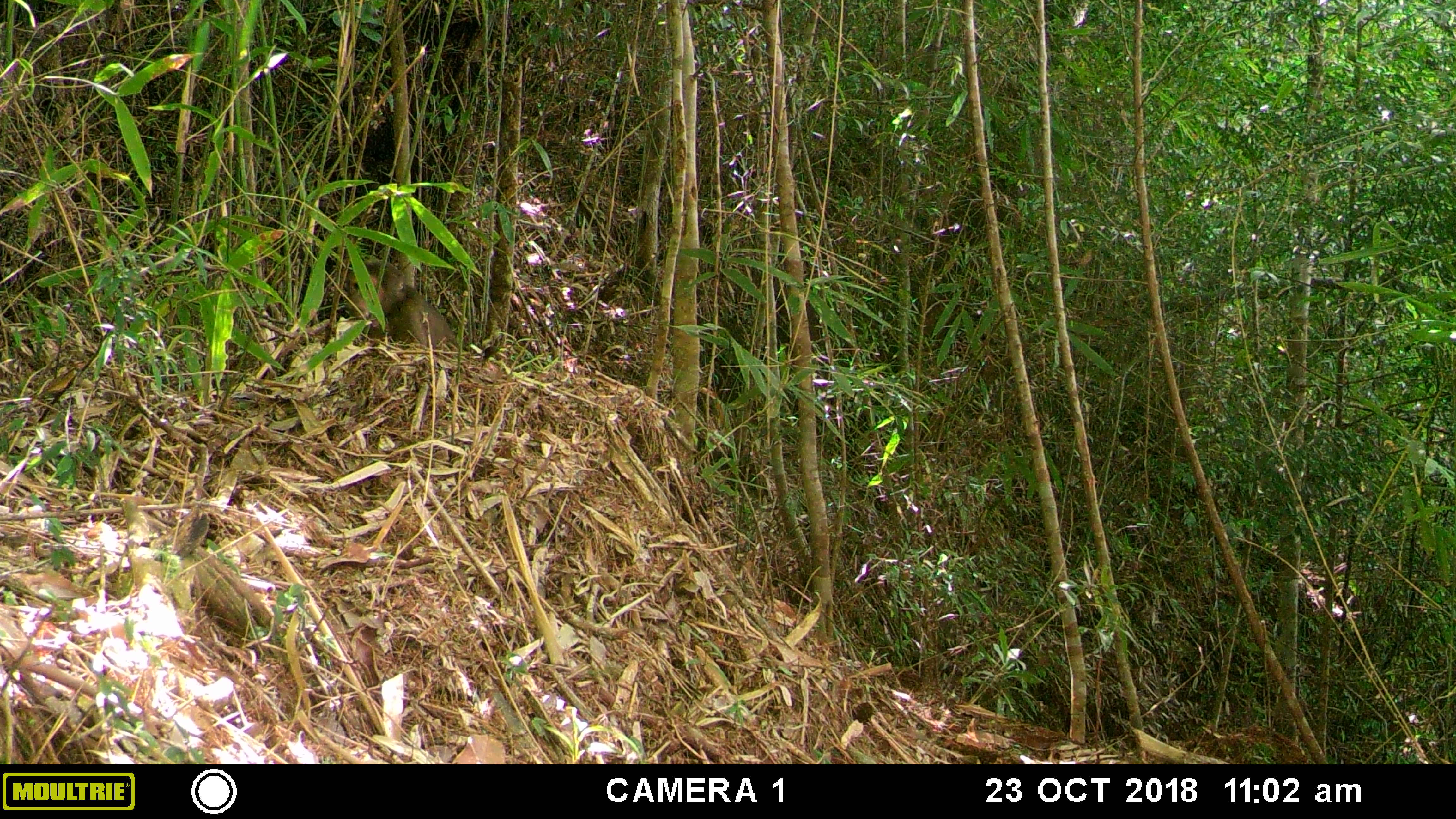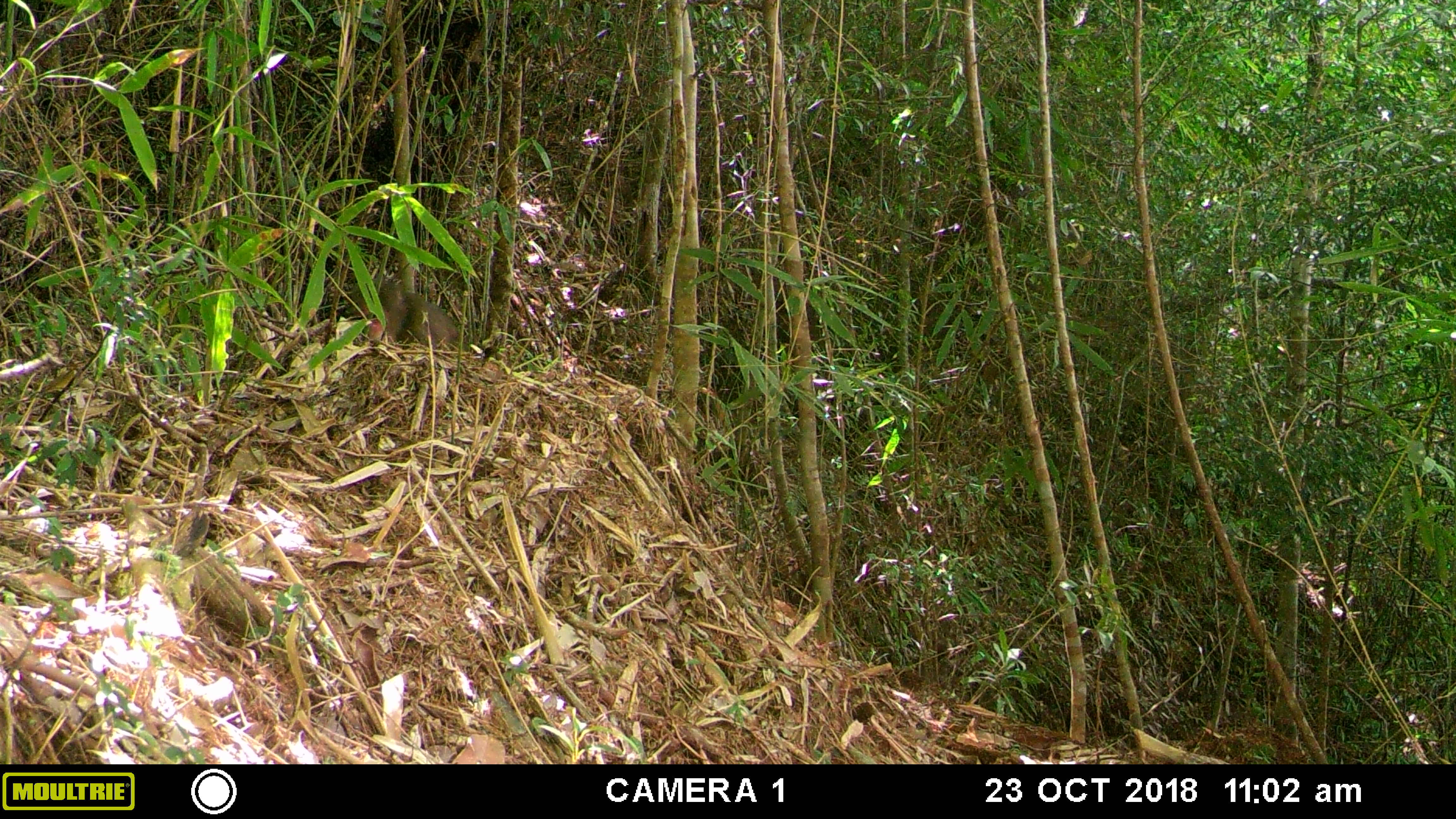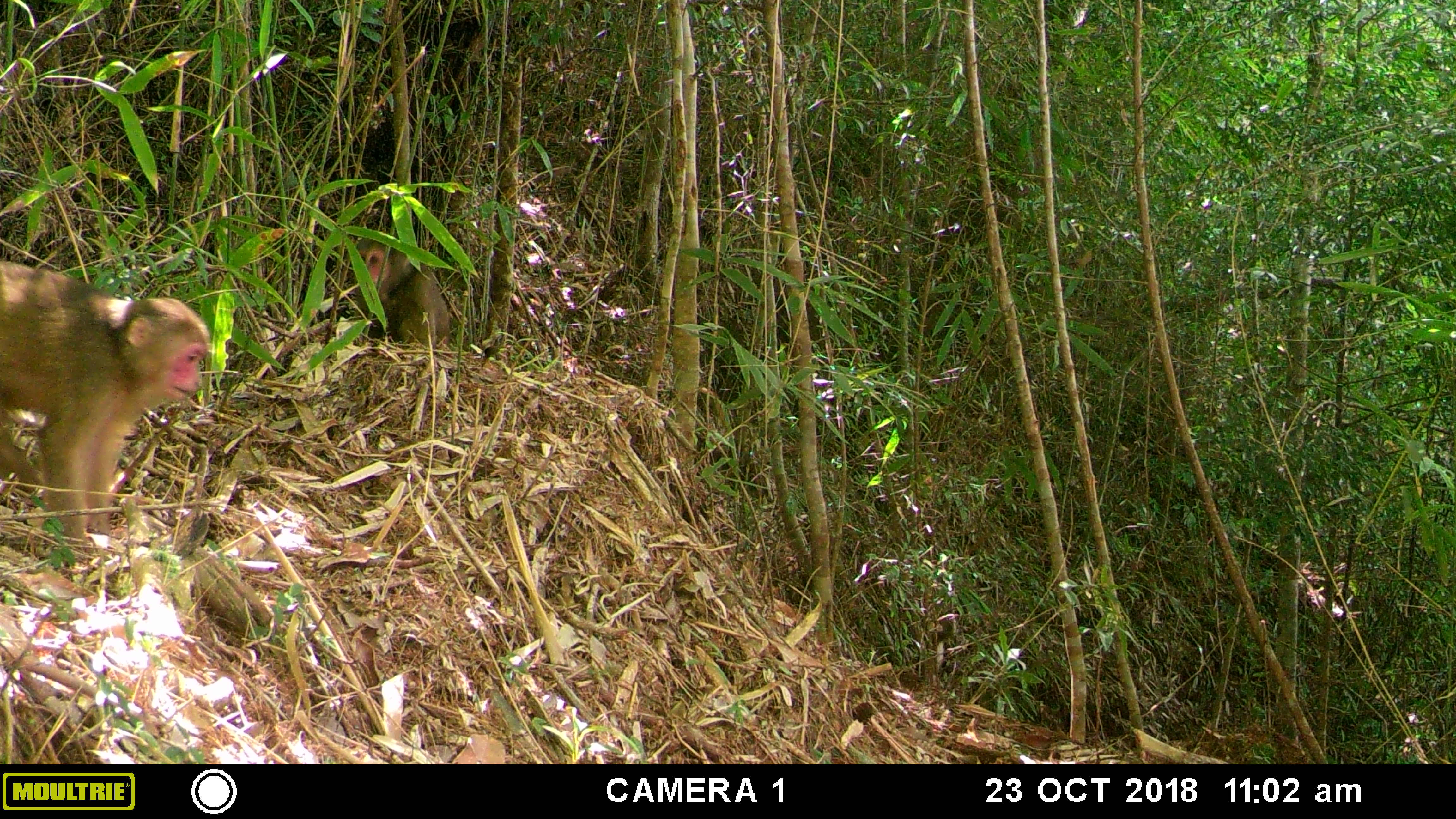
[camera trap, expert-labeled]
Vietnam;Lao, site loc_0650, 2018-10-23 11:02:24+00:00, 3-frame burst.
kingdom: Animalia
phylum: Chordata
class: Mammalia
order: Primates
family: Cercopithecidae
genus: Macaca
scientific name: Macaca arctoides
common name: stump-tailed macaque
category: stump tailed macaque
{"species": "stump tailed macaque (stump-tailed macaque) (Macaca arctoides)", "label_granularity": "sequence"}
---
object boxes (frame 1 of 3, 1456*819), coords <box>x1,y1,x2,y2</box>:
stump tailed macaque: <box>345,261,455,350</box>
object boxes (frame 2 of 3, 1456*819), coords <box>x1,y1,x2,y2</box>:
stump tailed macaque: <box>350,280,459,350</box>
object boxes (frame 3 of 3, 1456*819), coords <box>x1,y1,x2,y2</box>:
stump tailed macaque: <box>0,259,211,547</box>; <box>351,235,451,347</box>